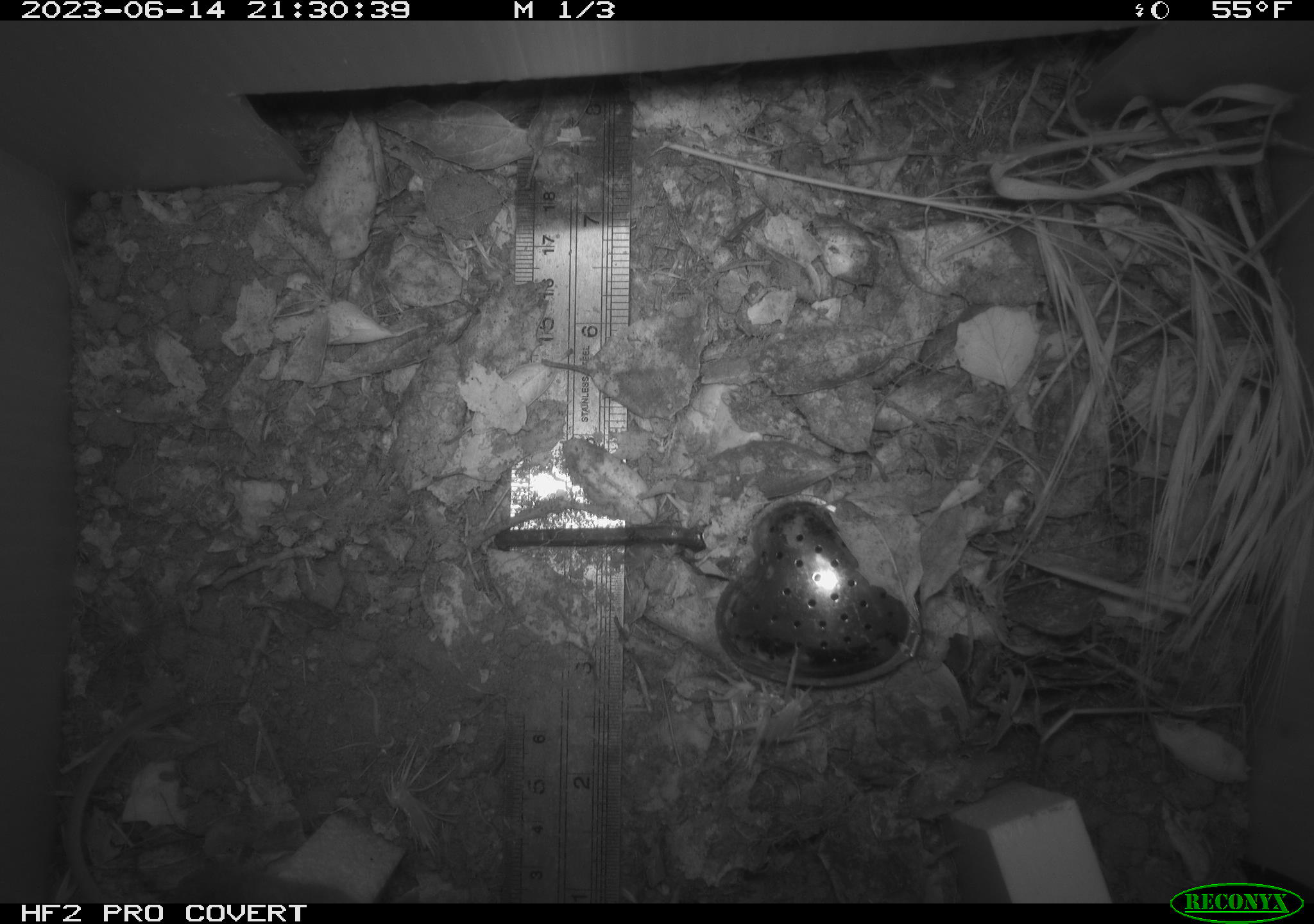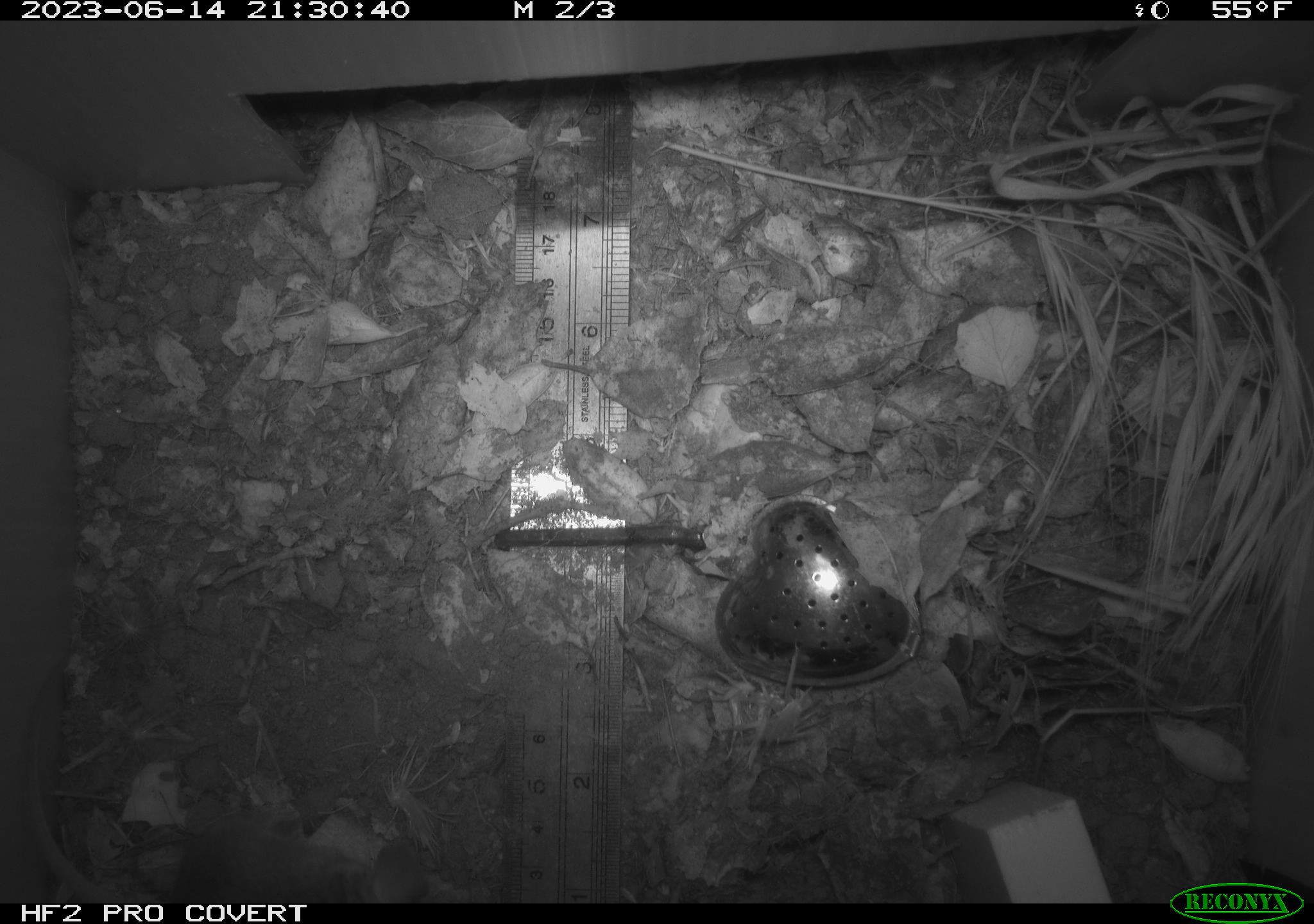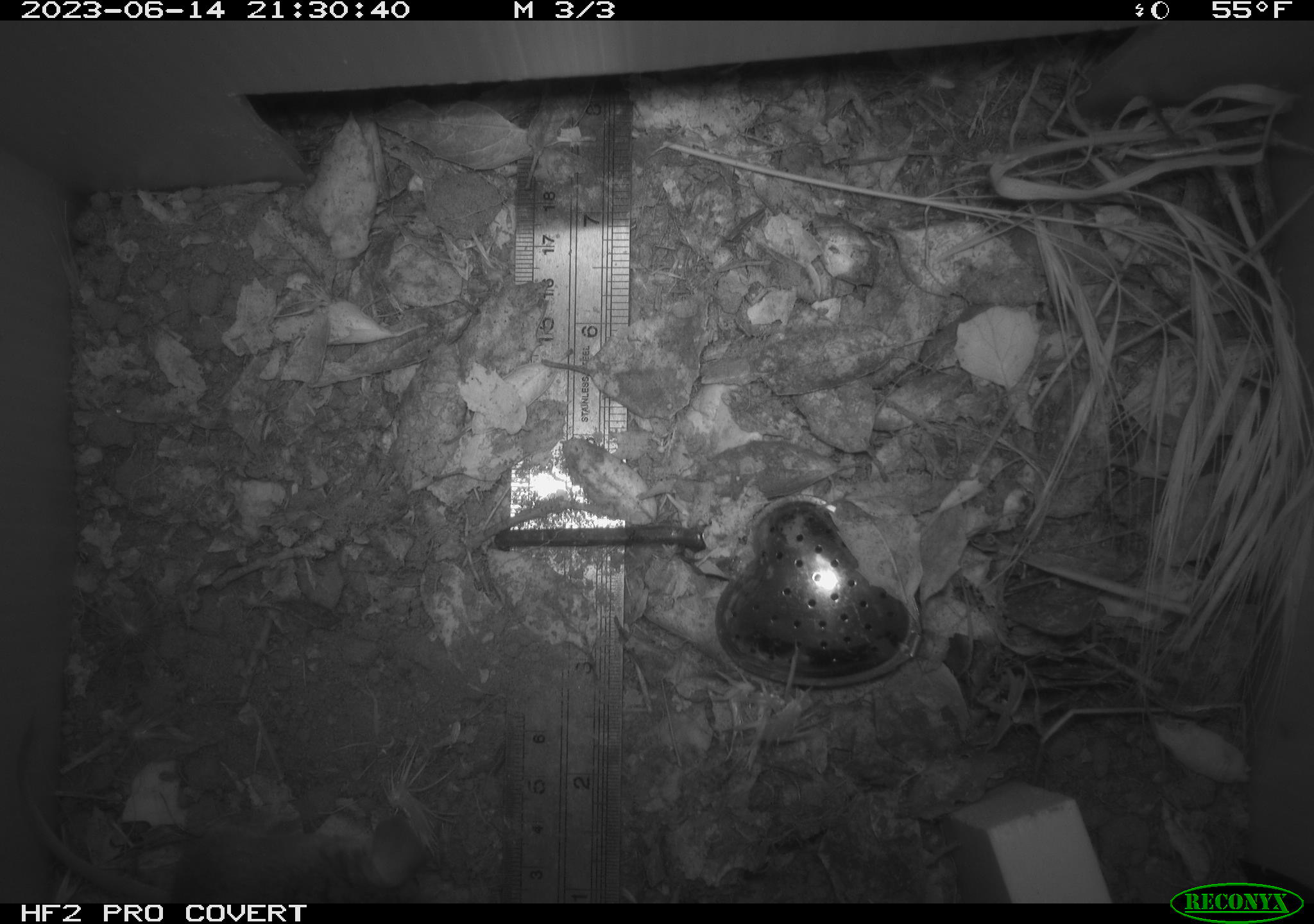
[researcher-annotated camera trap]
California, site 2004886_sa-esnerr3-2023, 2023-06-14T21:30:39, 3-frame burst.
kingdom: Animalia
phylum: Chordata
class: Mammalia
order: Rodentia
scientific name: Rodentia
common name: mouse species